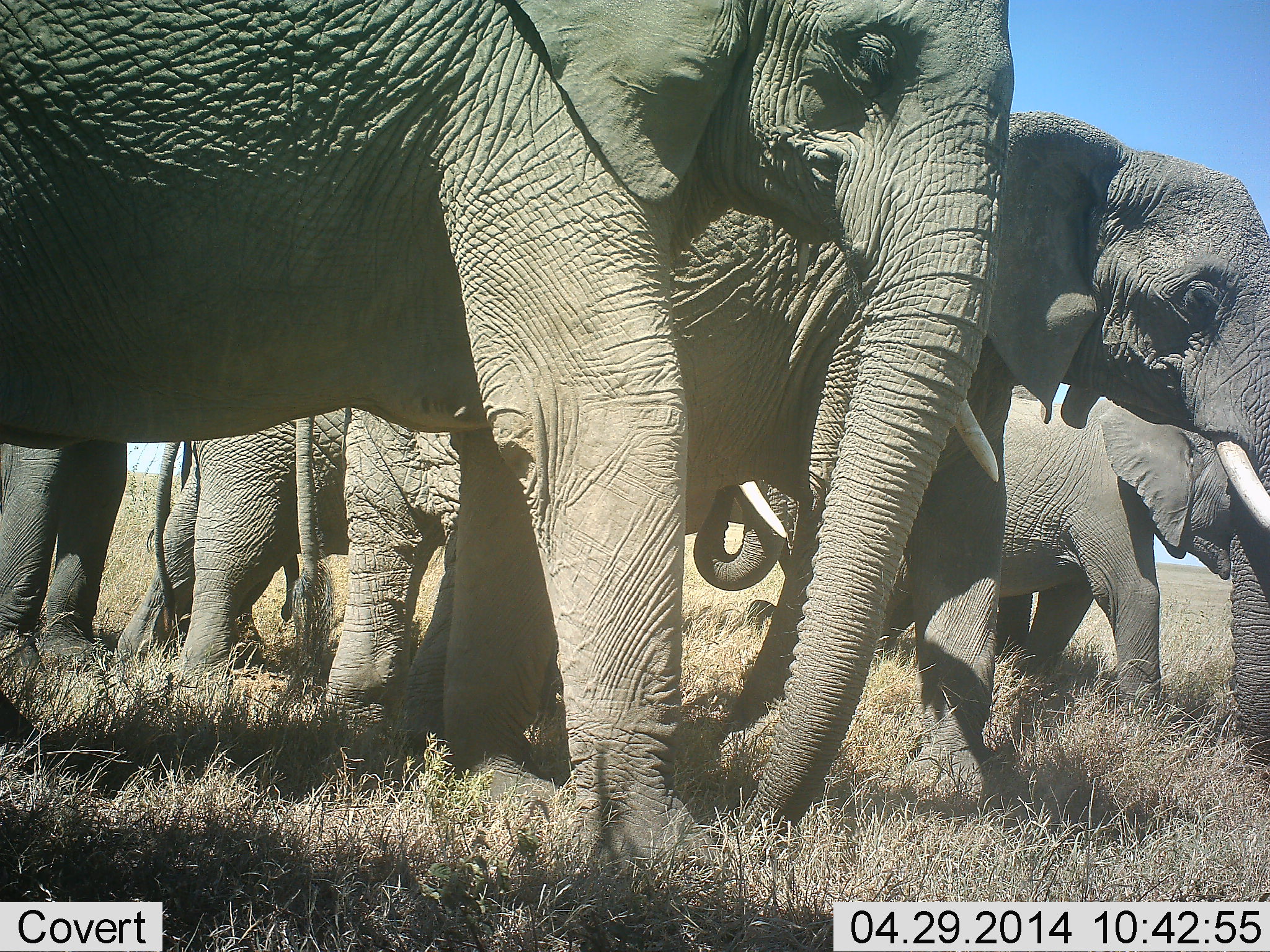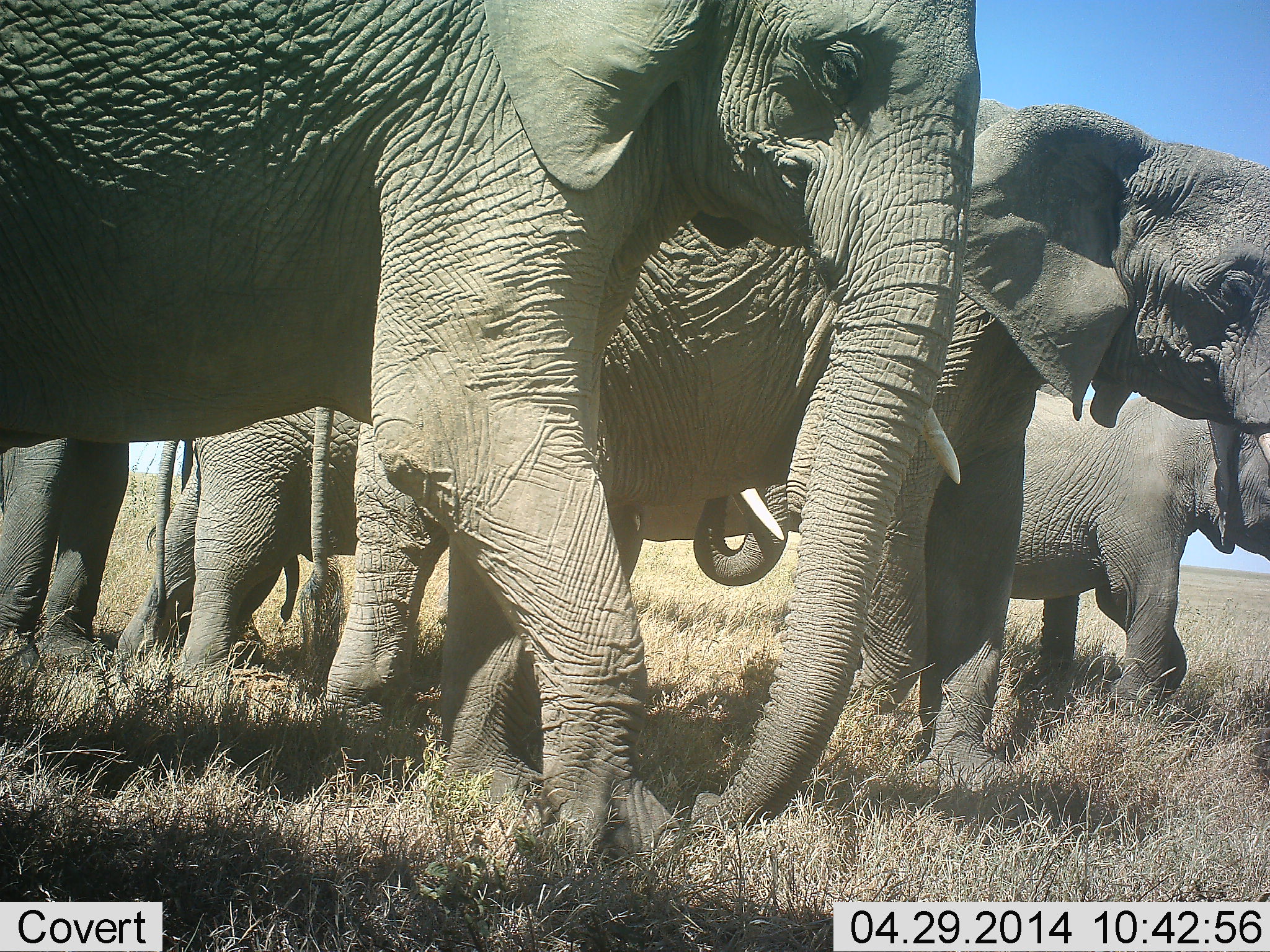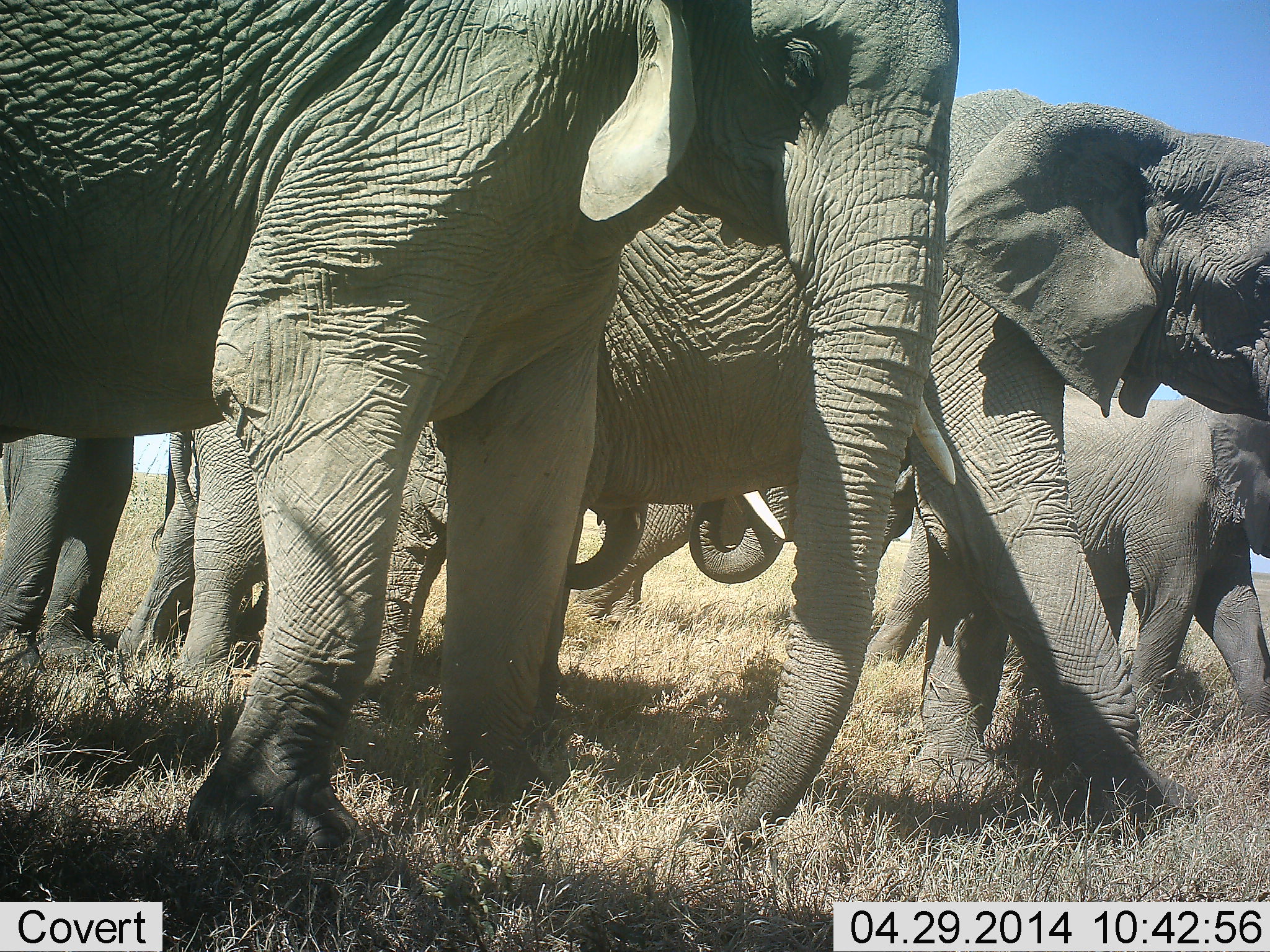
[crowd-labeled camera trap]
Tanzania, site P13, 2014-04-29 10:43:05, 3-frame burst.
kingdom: Animalia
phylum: Chordata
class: Mammalia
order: Proboscidea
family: Elephantidae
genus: Loxodonta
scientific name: Loxodonta africana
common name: african bush elephant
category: elephant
Elephant (african bush elephant) (Loxodonta africana), count 6. Behavior (volunteer vote fractions): standing 40%, resting 0%, moving 80%, interacting 0%. Young present (vote fraction): 30%. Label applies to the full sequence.